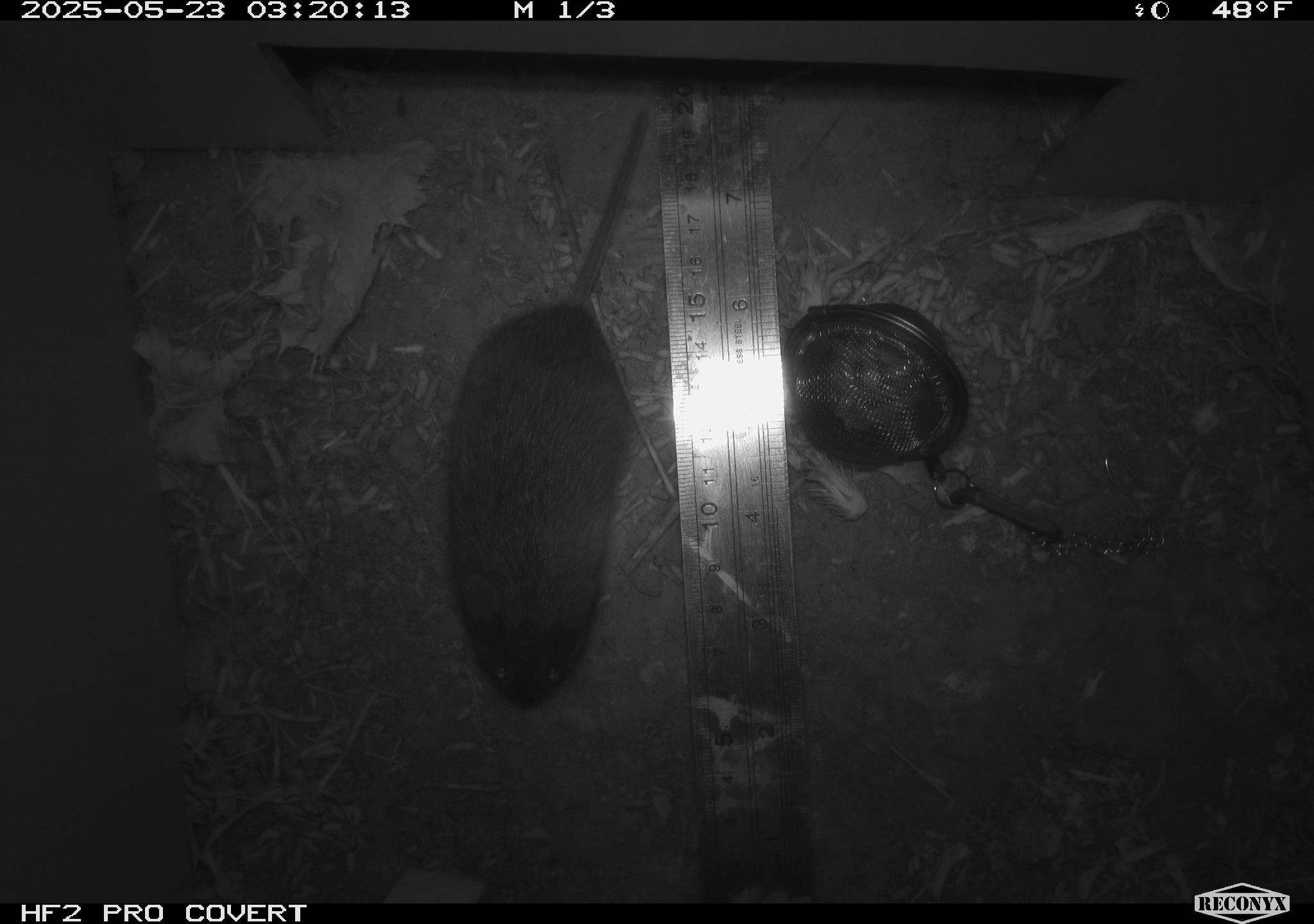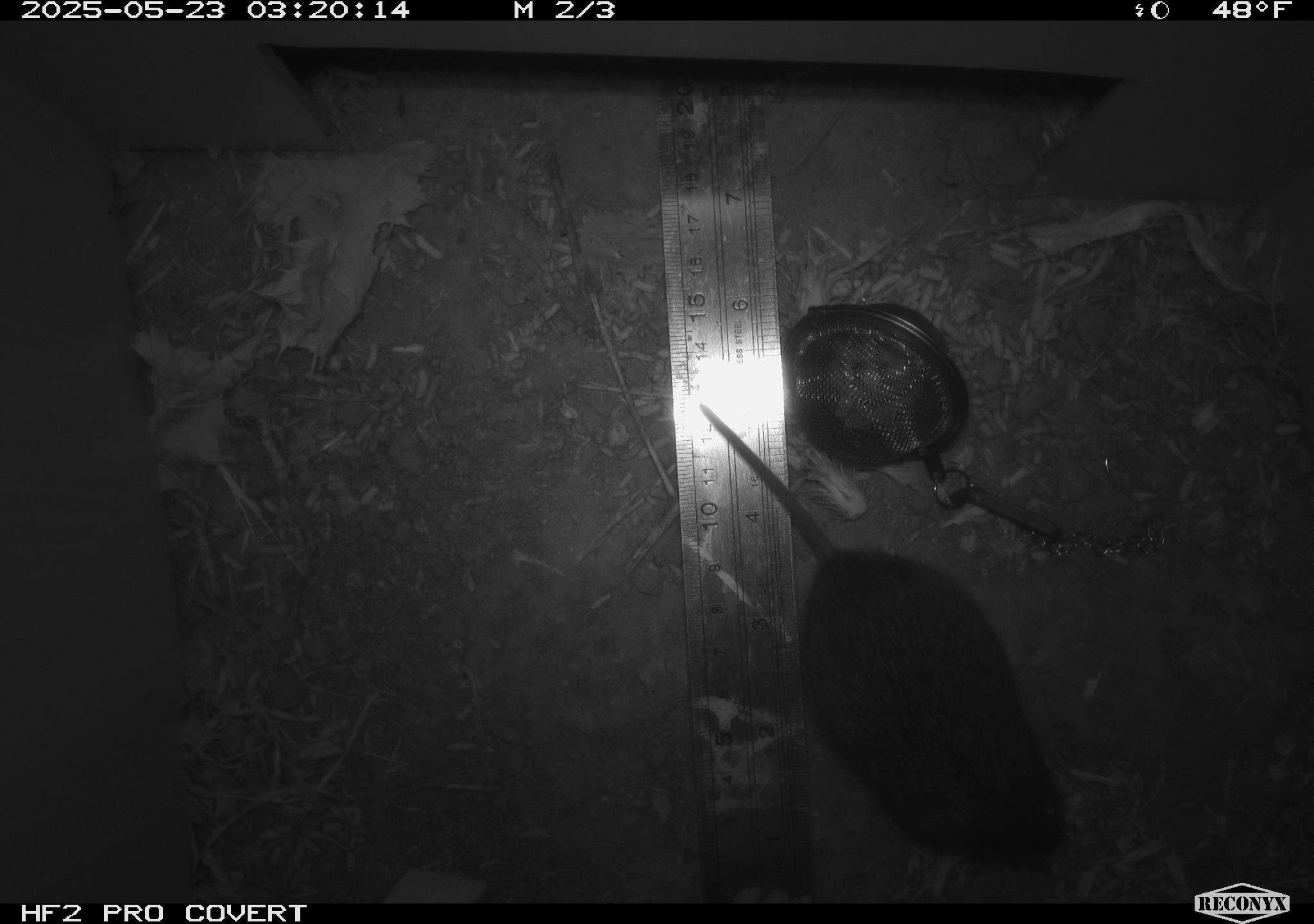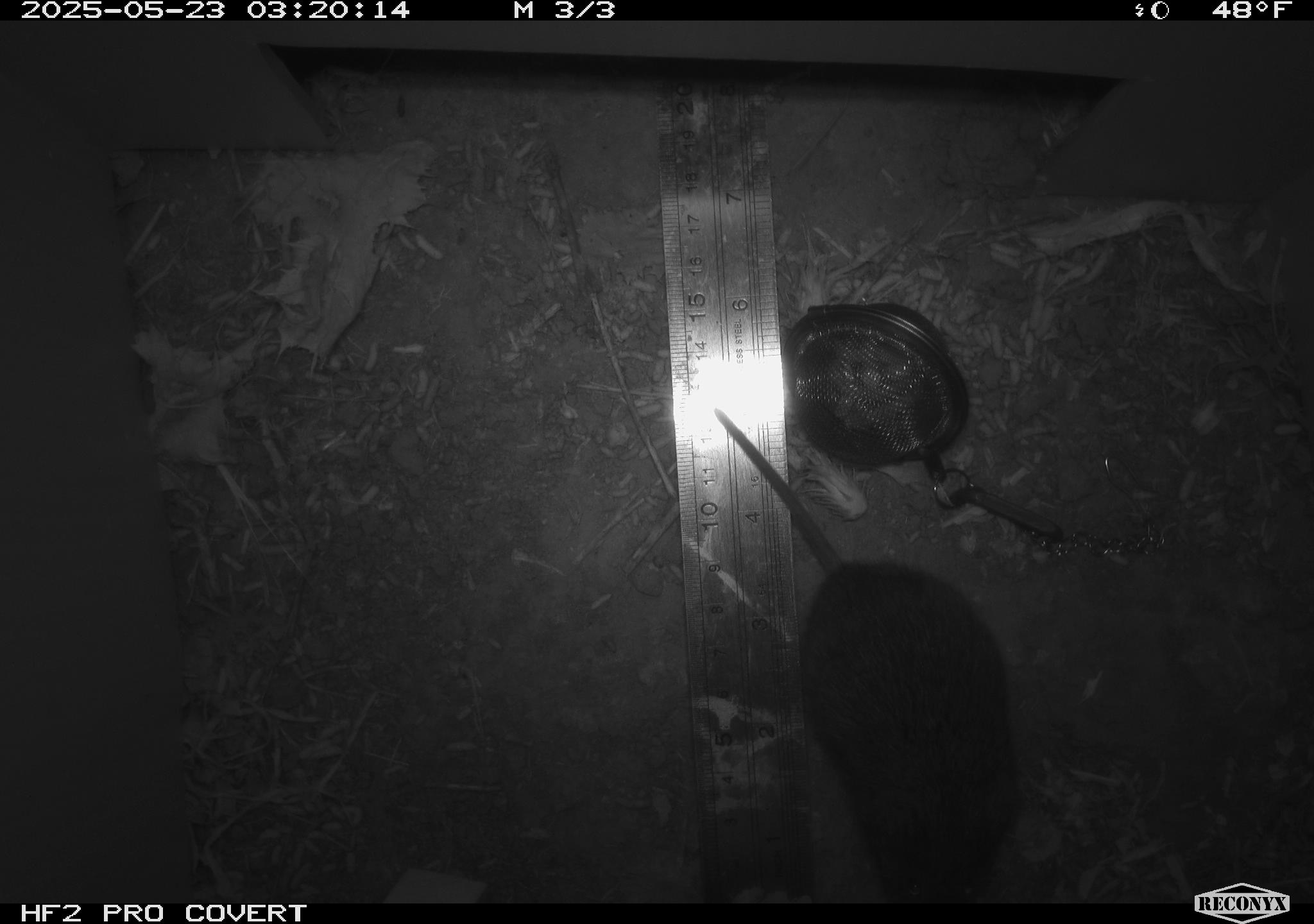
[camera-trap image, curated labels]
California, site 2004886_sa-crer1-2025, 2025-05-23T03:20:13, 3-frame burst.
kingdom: Animalia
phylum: Chordata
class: Mammalia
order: Rodentia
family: Cricetidae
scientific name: Arvicolinae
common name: voles, lemmings, and muskrats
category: arvicolinae subfamily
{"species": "arvicolinae subfamily (voles, lemmings, and muskrats) (Arvicolinae)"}